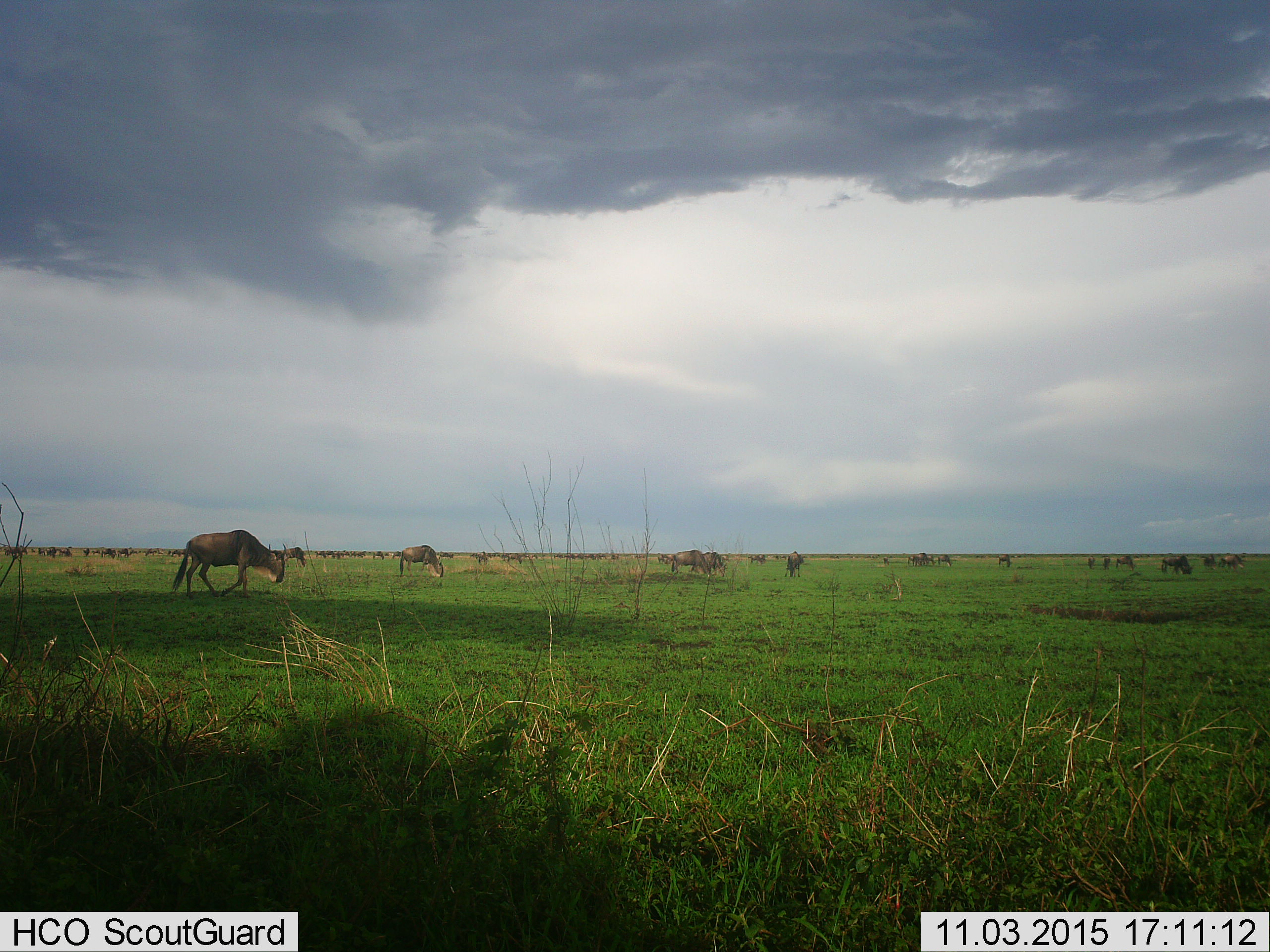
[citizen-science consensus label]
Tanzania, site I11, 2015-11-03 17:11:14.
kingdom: Animalia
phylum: Chordata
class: Mammalia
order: Artiodactyla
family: Bovidae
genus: Connochaetes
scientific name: Connochaetes taurinus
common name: blue wildebeest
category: wildebeest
Wildebeest (blue wildebeest) (Connochaetes taurinus), count 51+. Behavior (volunteer vote fractions): standing 43%, resting 0%, moving 57%, interacting 0%. Young present (vote fraction): 0%. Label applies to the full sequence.